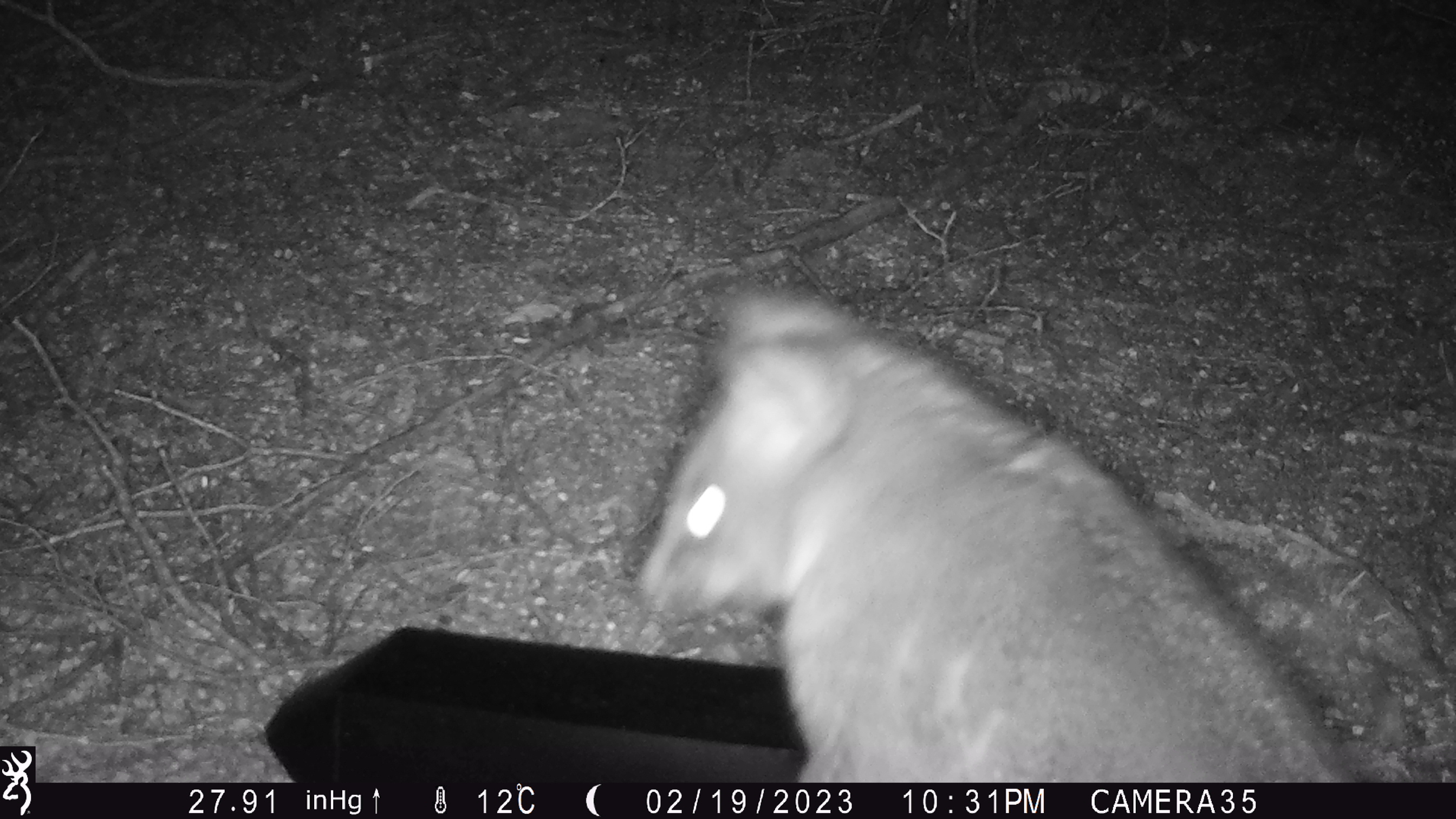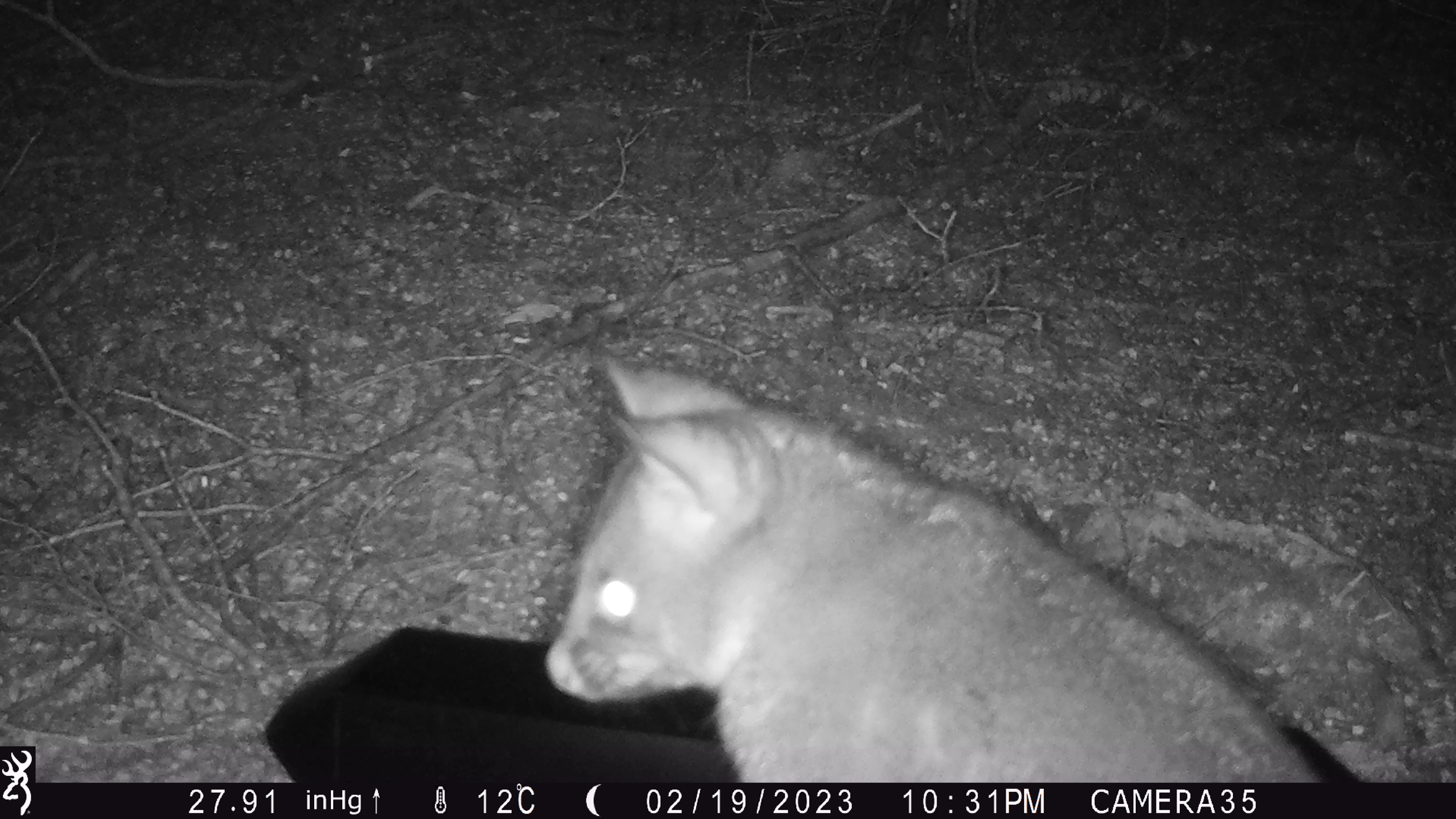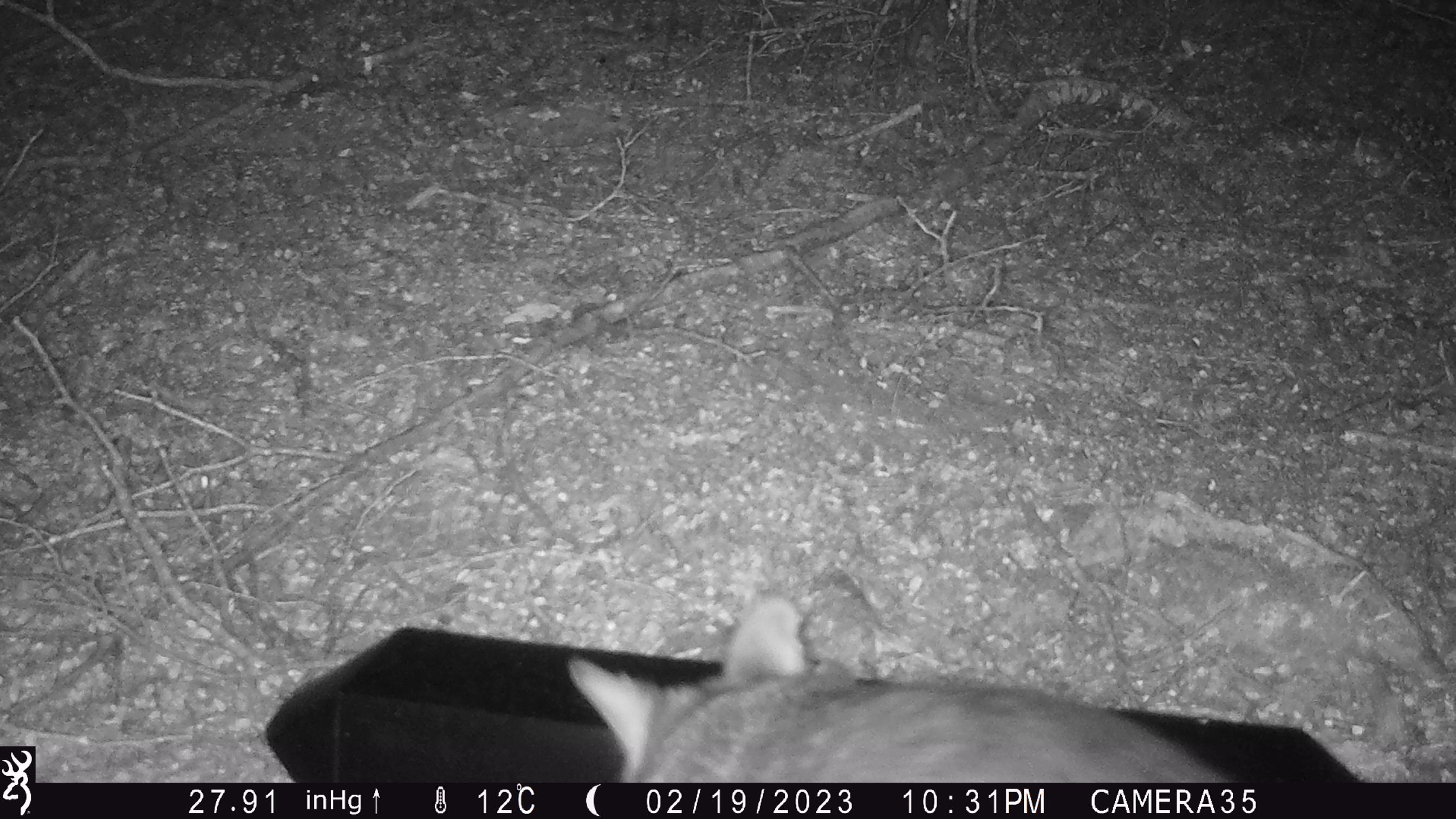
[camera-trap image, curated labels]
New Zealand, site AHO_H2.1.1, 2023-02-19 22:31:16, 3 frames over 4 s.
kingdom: Animalia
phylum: Chordata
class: Mammalia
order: Carnivora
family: Mustelidae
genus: Mustela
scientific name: Mustela erminea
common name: stoat